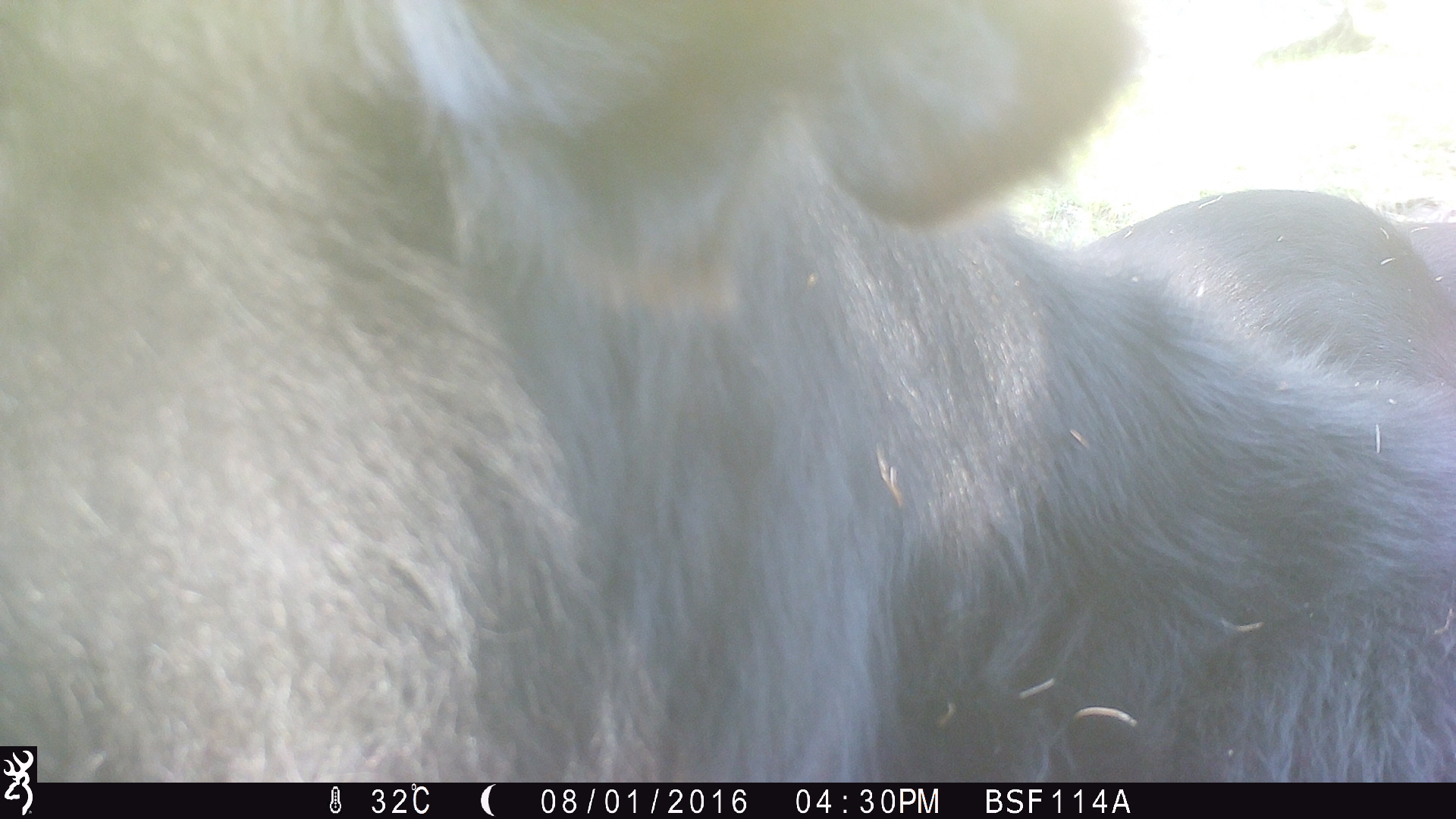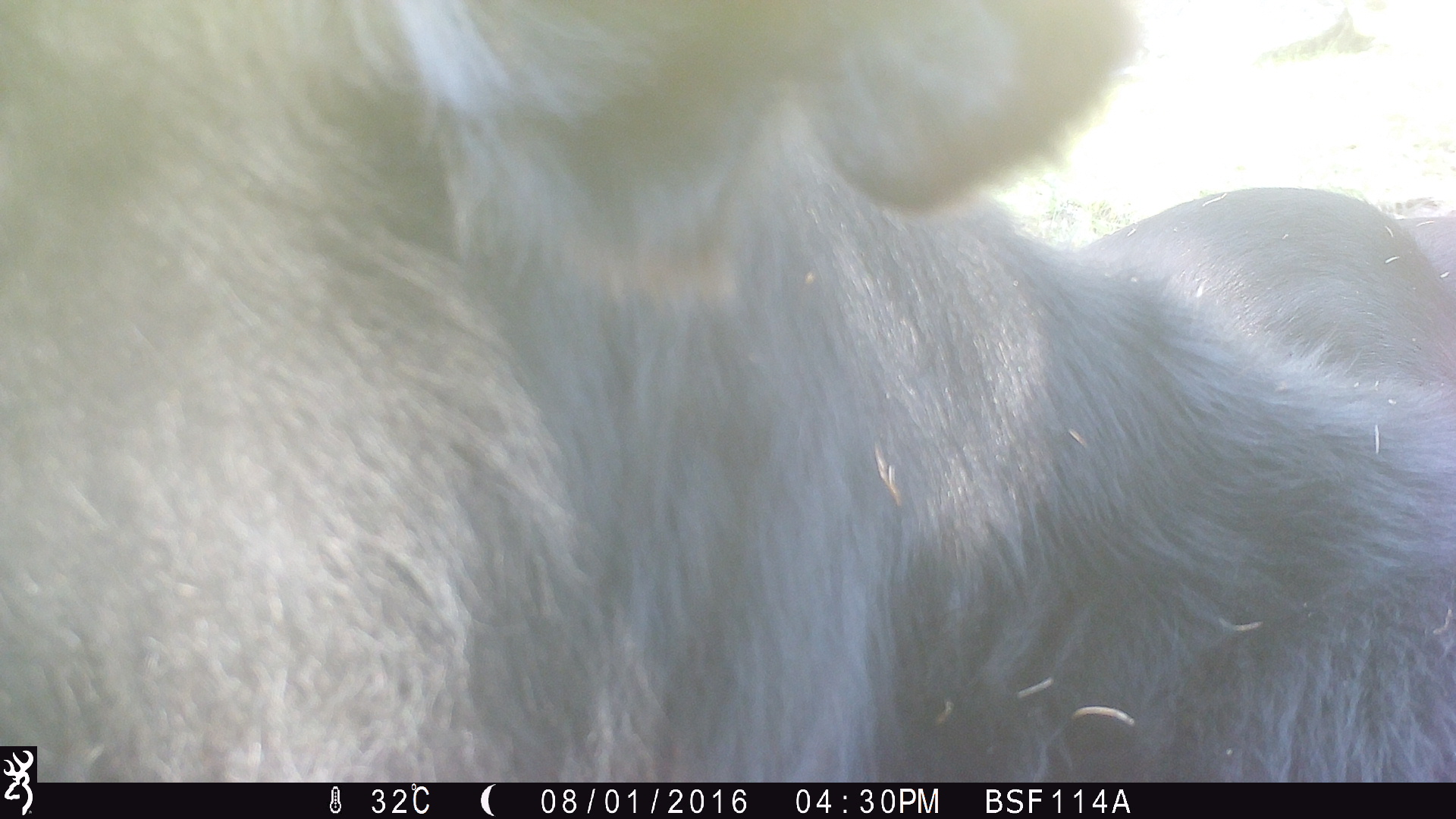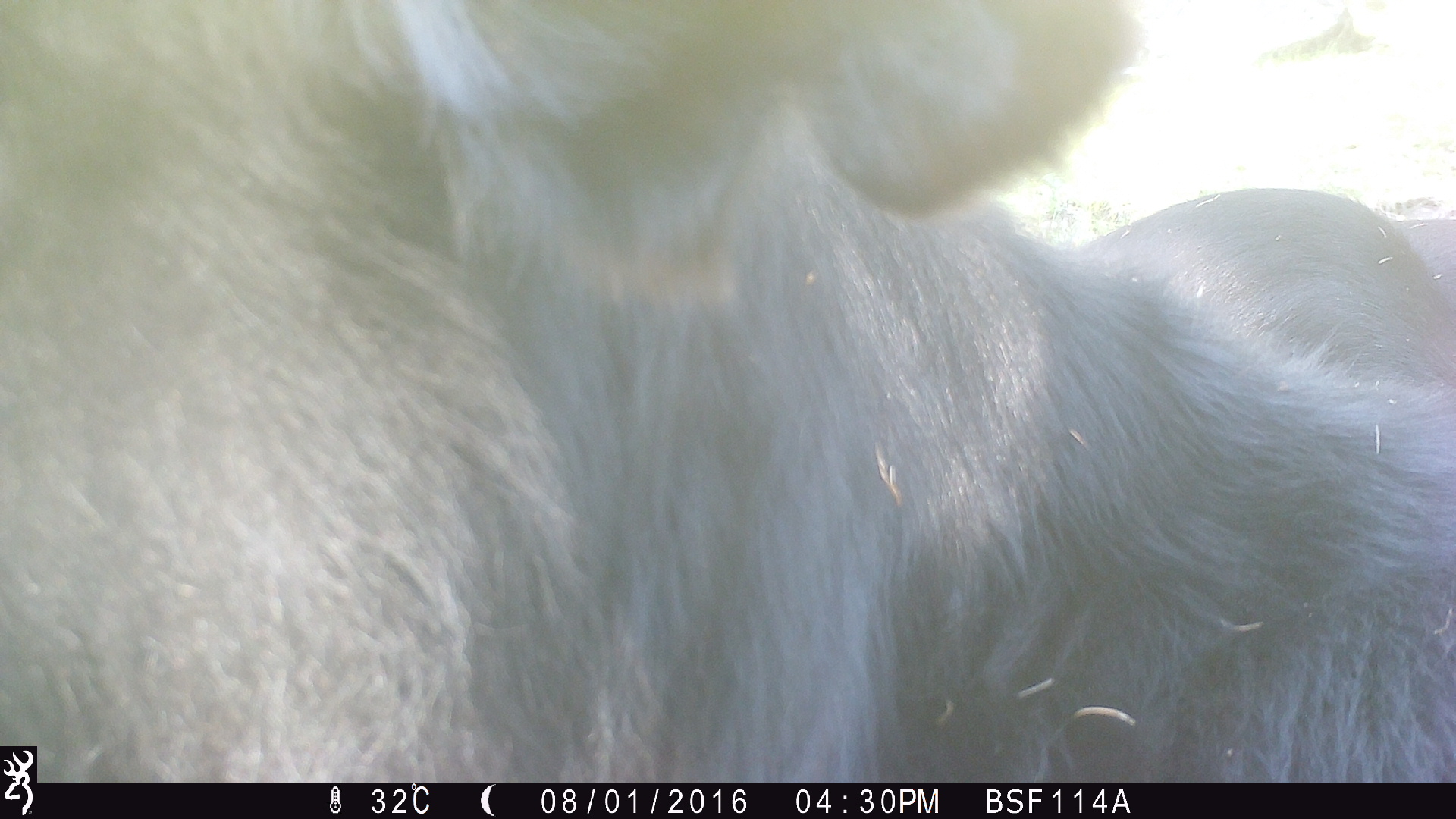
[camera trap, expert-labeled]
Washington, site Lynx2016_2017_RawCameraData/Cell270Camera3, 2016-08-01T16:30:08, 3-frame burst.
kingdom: Animalia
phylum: Chordata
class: Mammalia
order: Artiodactyla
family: Bovidae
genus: Bos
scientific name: Bos taurus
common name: domestic cattle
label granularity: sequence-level